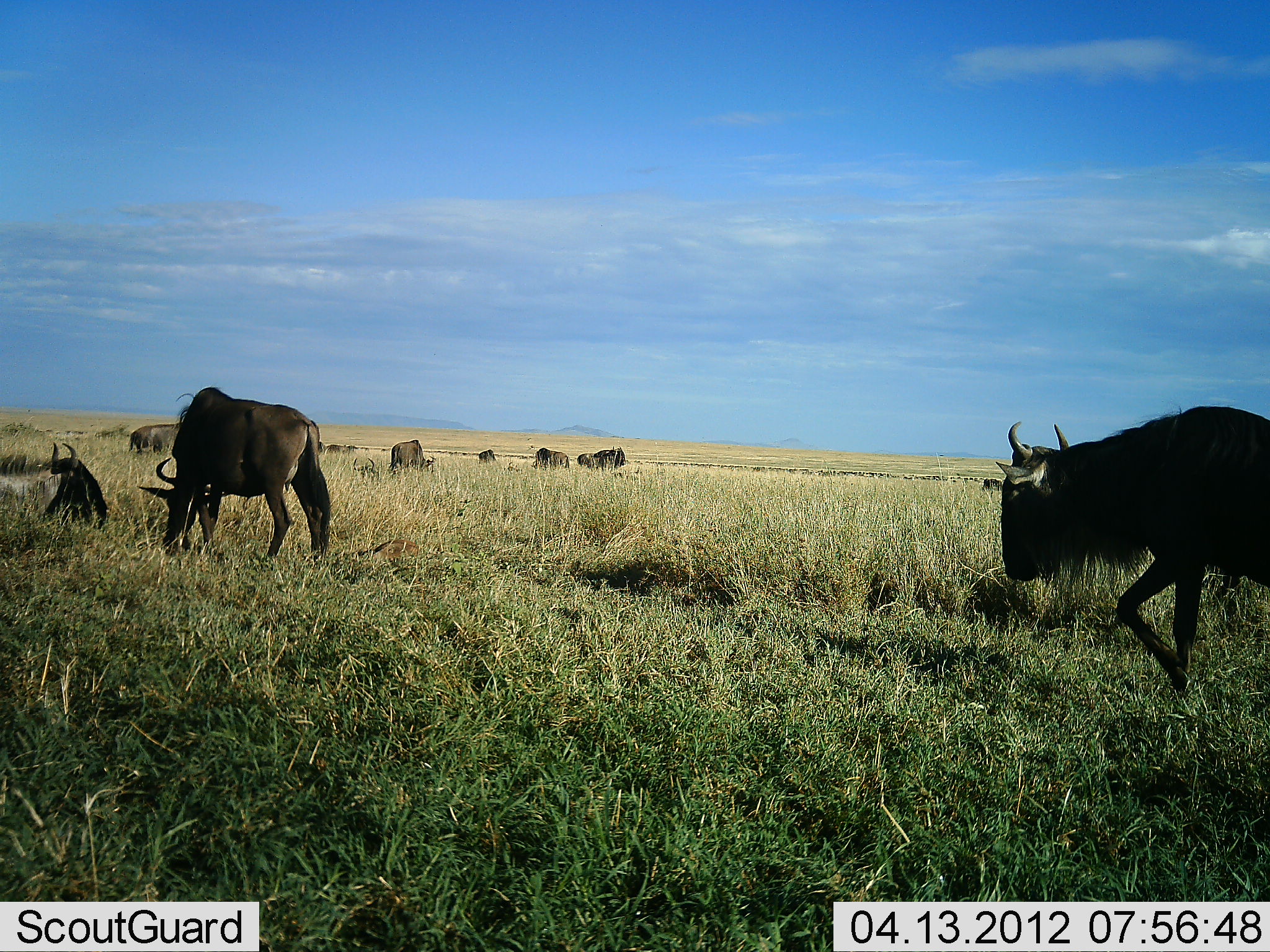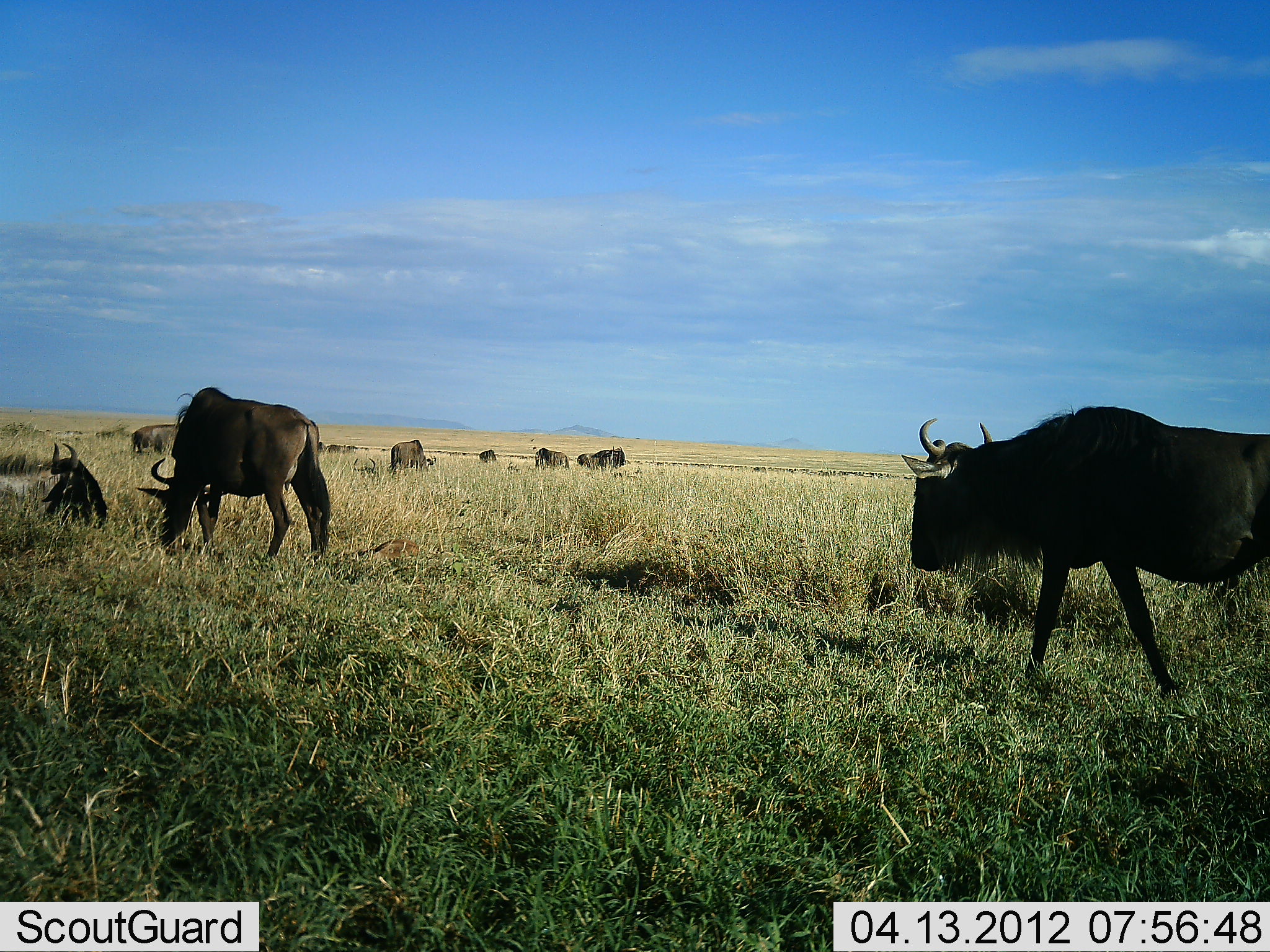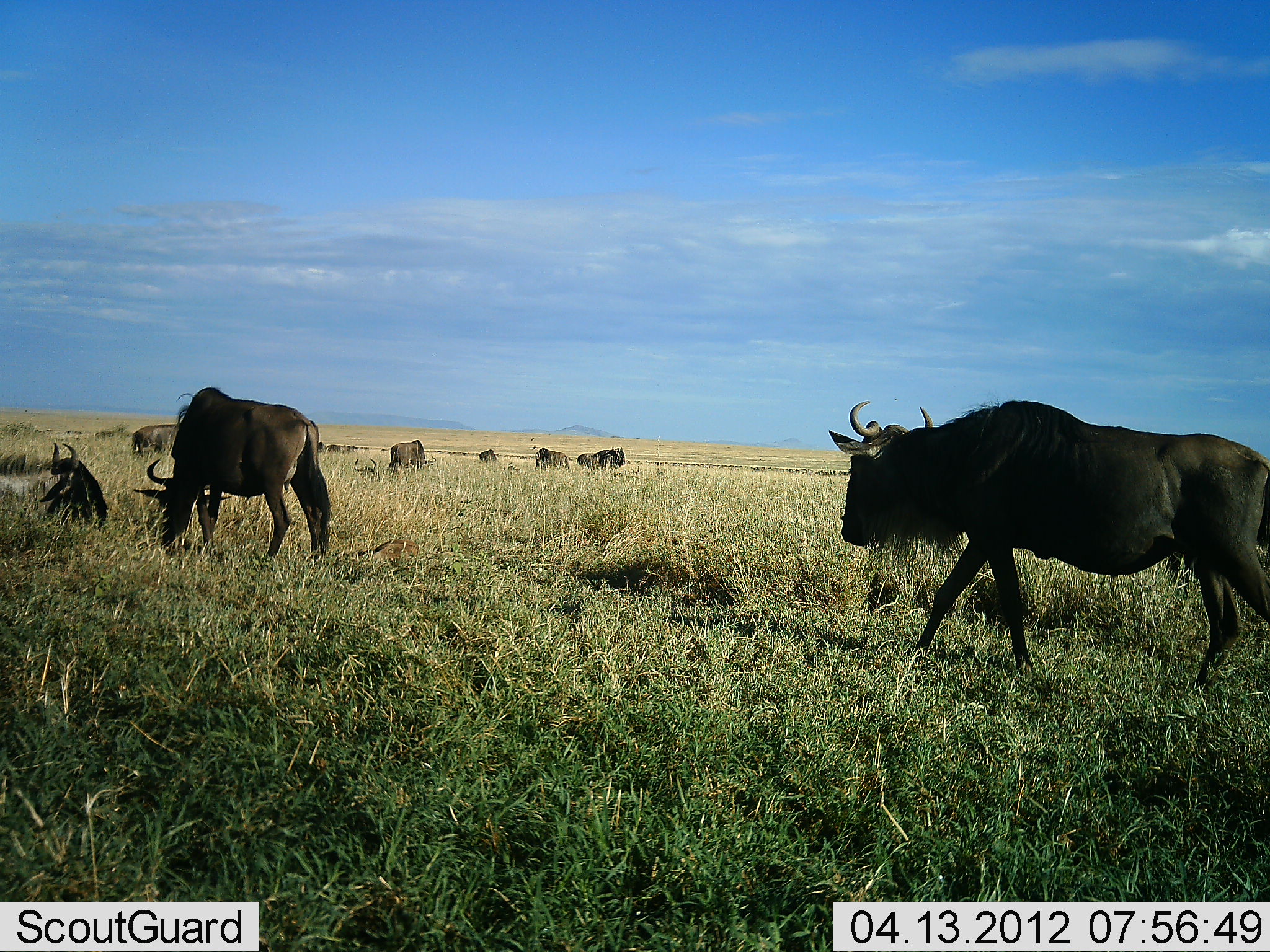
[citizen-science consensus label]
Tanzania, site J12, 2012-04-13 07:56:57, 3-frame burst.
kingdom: Animalia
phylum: Chordata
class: Mammalia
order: Artiodactyla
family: Bovidae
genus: Connochaetes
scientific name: Connochaetes taurinus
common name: blue wildebeest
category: wildebeest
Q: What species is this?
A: Wildebeest (blue wildebeest) (Connochaetes taurinus).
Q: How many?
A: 11-50.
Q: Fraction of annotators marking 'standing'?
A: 50%.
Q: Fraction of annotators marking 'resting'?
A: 53%.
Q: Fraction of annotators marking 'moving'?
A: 76%.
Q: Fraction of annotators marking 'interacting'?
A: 0%.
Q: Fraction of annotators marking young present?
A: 0%.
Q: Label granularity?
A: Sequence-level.